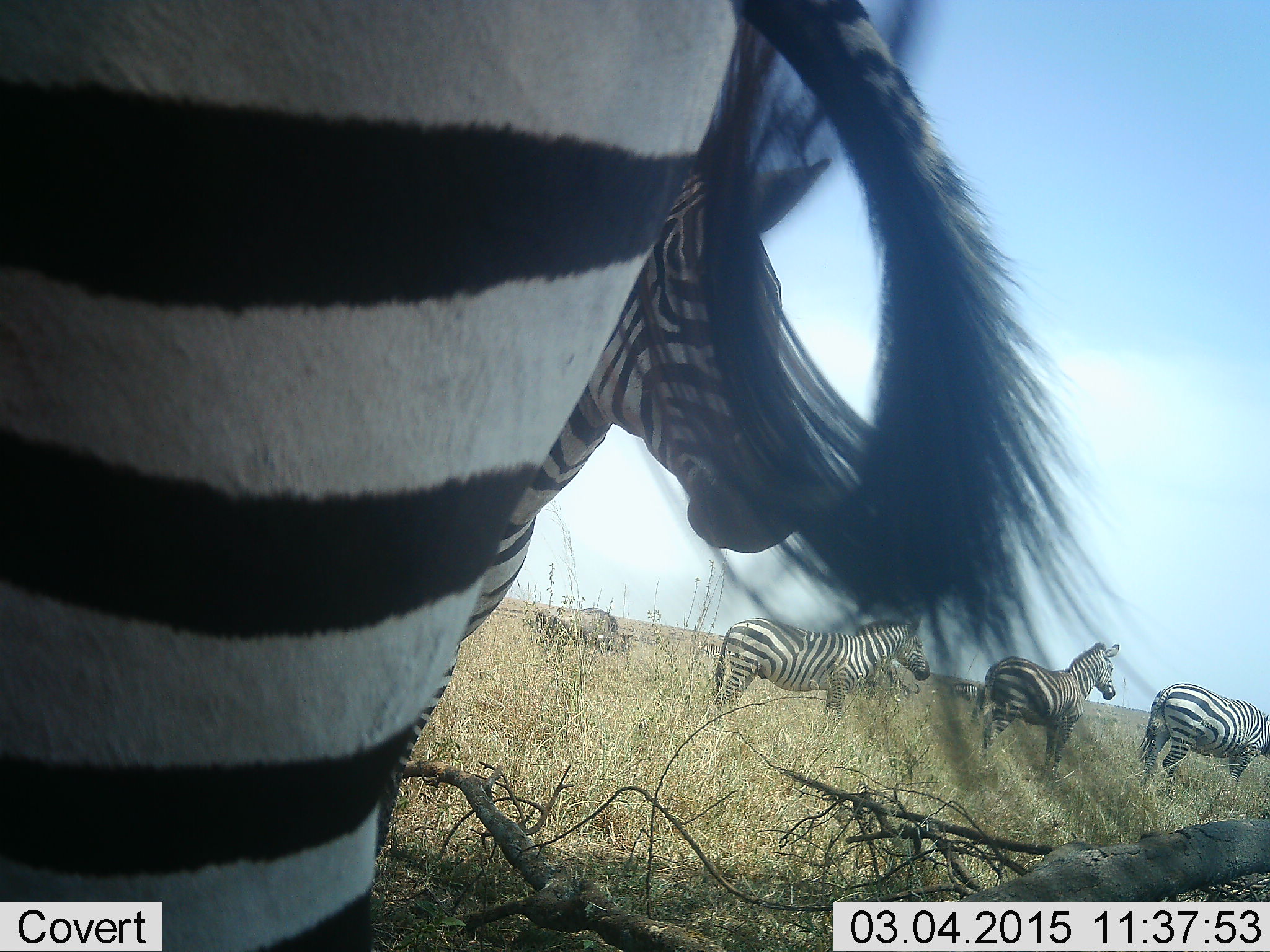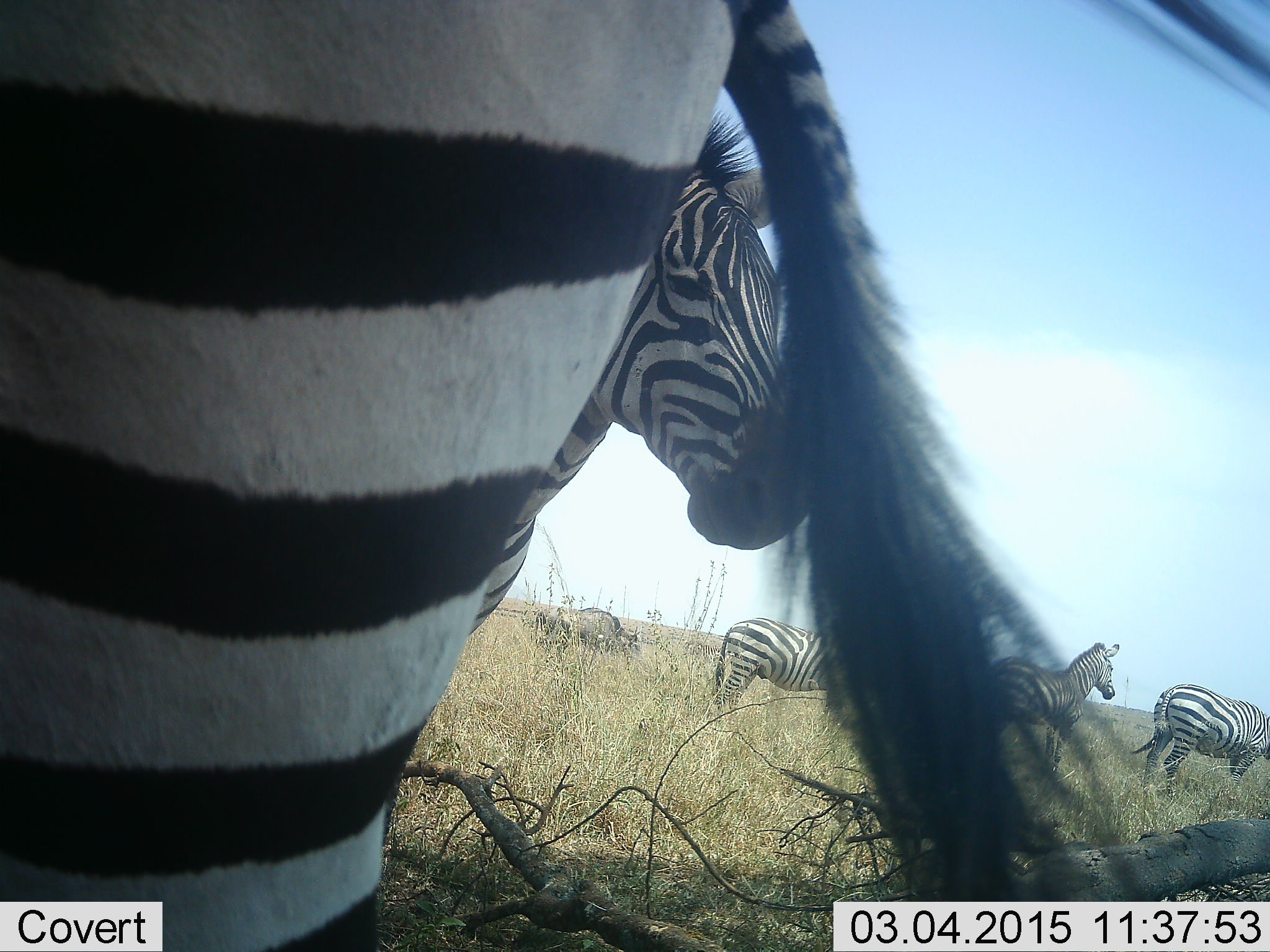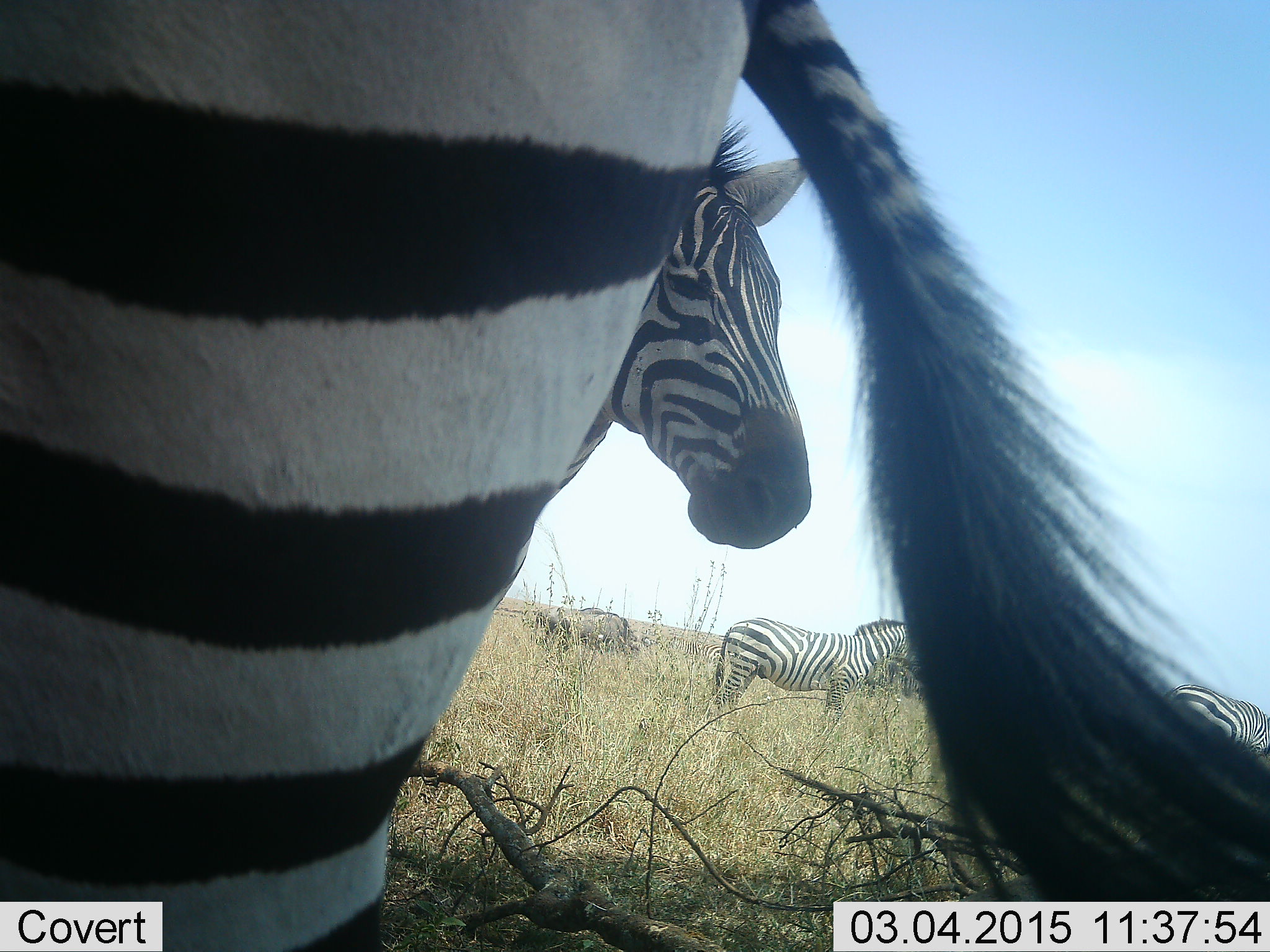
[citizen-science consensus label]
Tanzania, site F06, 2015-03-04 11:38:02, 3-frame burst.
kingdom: Animalia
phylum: Chordata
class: Mammalia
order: Artiodactyla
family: Bovidae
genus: Connochaetes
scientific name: Connochaetes taurinus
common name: blue wildebeest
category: wildebeest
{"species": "wildebeest (blue wildebeest) (Connochaetes taurinus)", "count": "1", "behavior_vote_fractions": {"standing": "60%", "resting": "0%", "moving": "20%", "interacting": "0%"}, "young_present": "0%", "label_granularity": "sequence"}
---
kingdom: Animalia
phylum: Chordata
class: Mammalia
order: Perissodactyla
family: Equidae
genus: Equus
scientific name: Equus quagga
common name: plains zebra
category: zebra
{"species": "zebra (plains zebra) (Equus quagga)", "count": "5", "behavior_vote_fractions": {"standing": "94%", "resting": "6%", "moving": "19%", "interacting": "0%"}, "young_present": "6%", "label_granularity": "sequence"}